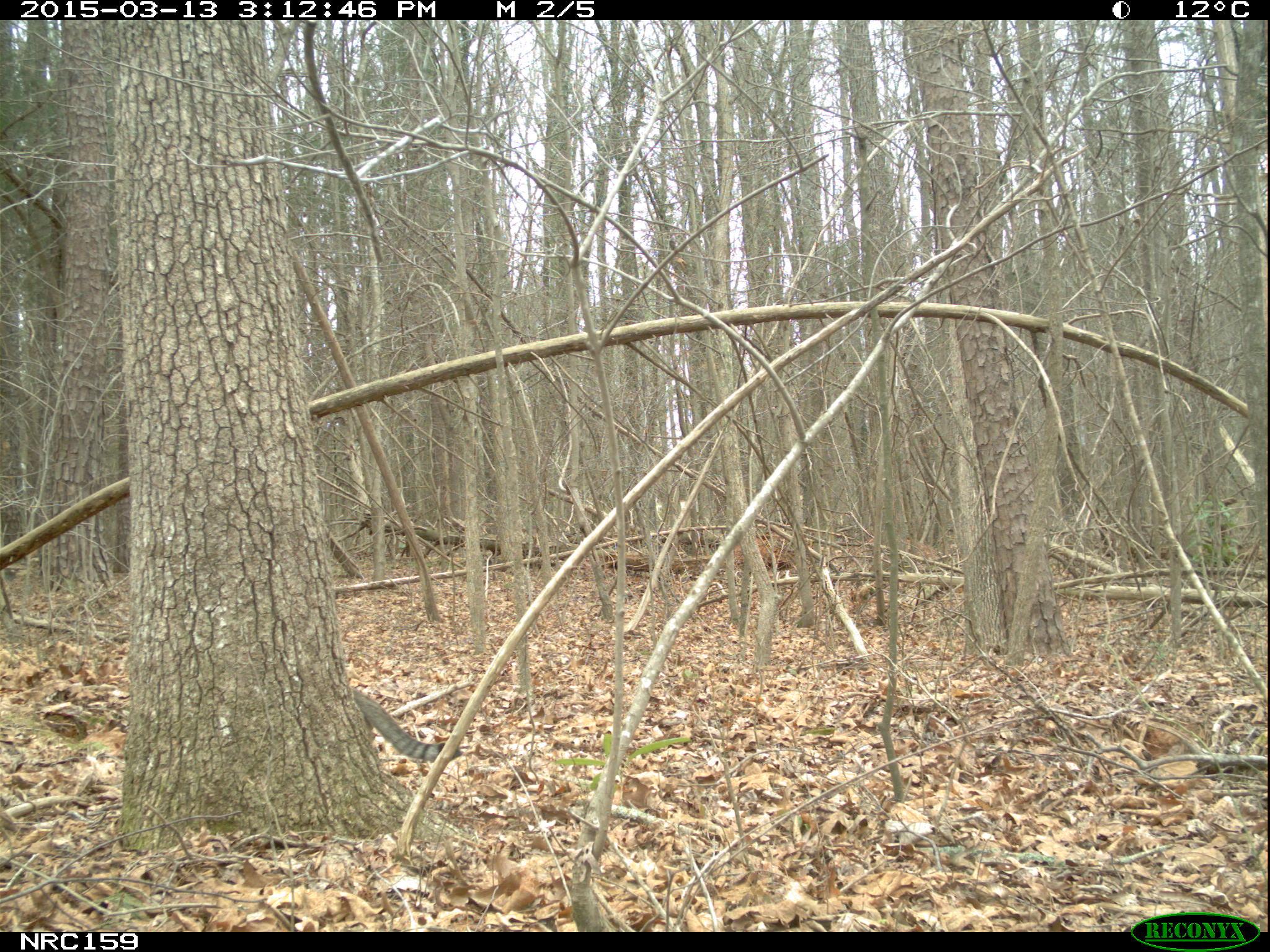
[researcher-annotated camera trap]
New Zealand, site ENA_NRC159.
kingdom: Animalia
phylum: Chordata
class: Mammalia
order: Carnivora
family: Felidae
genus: Felis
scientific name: Felis catus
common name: domestic cat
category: cat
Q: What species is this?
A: Cat (domestic cat) (Felis catus).